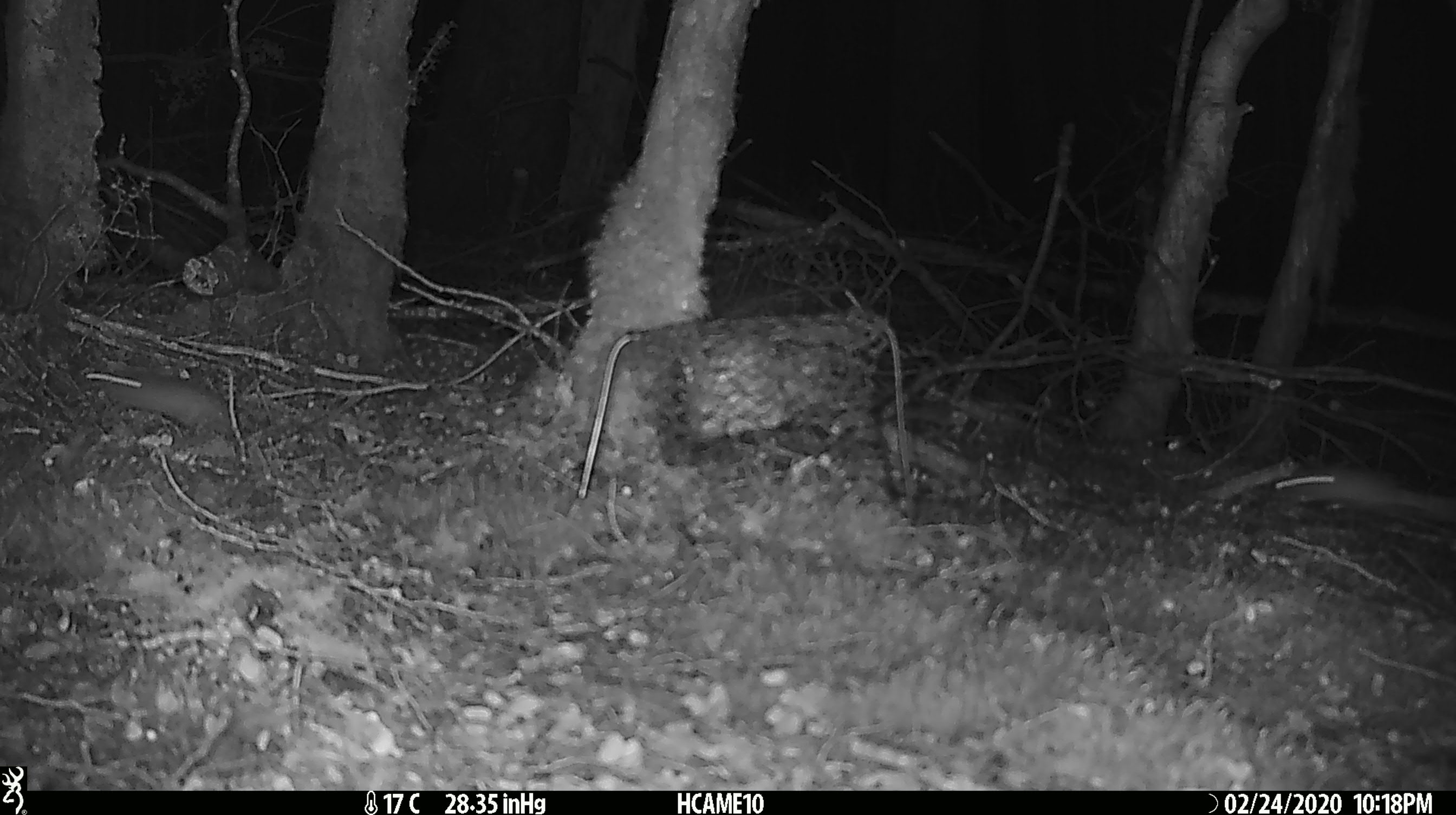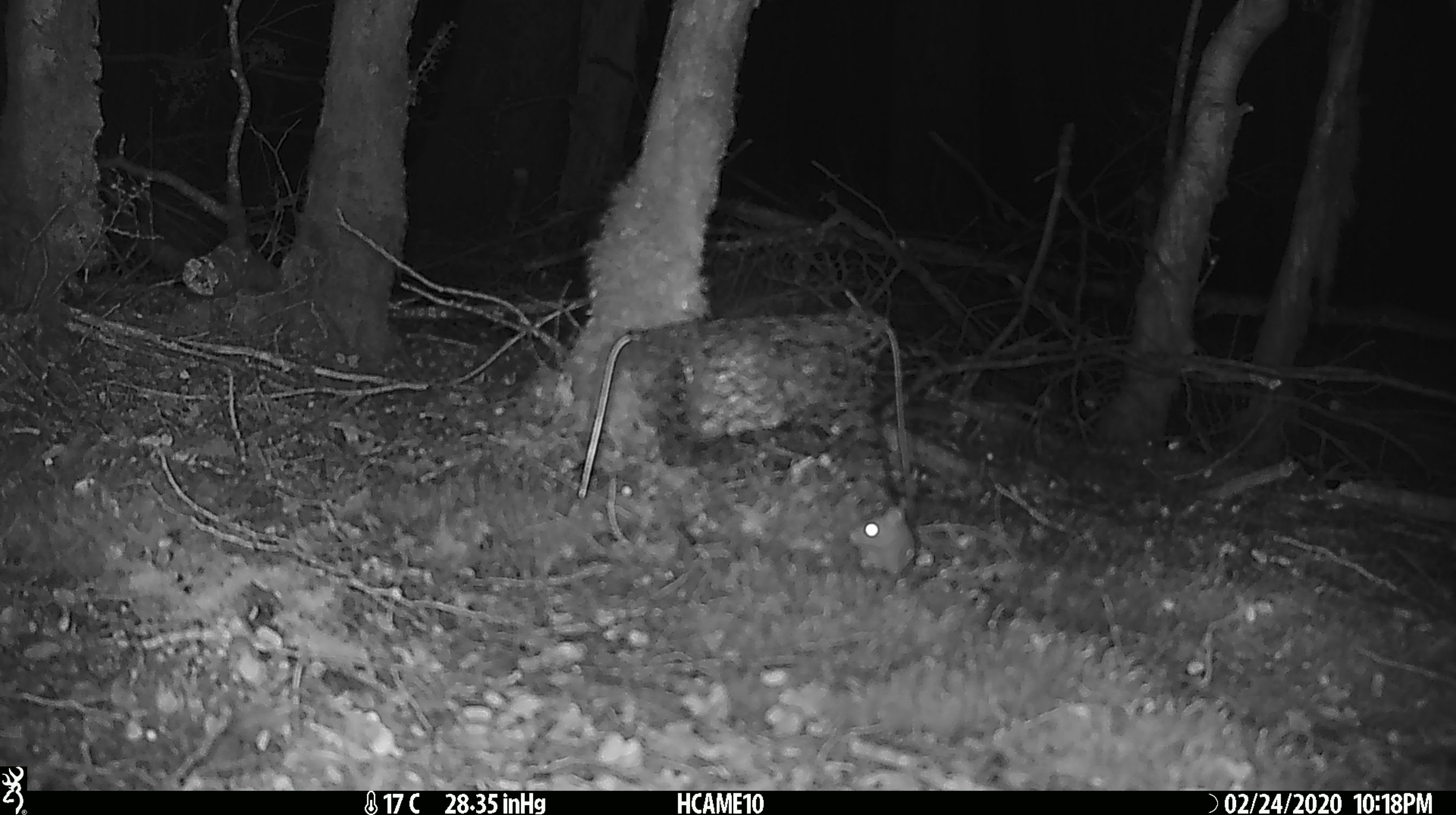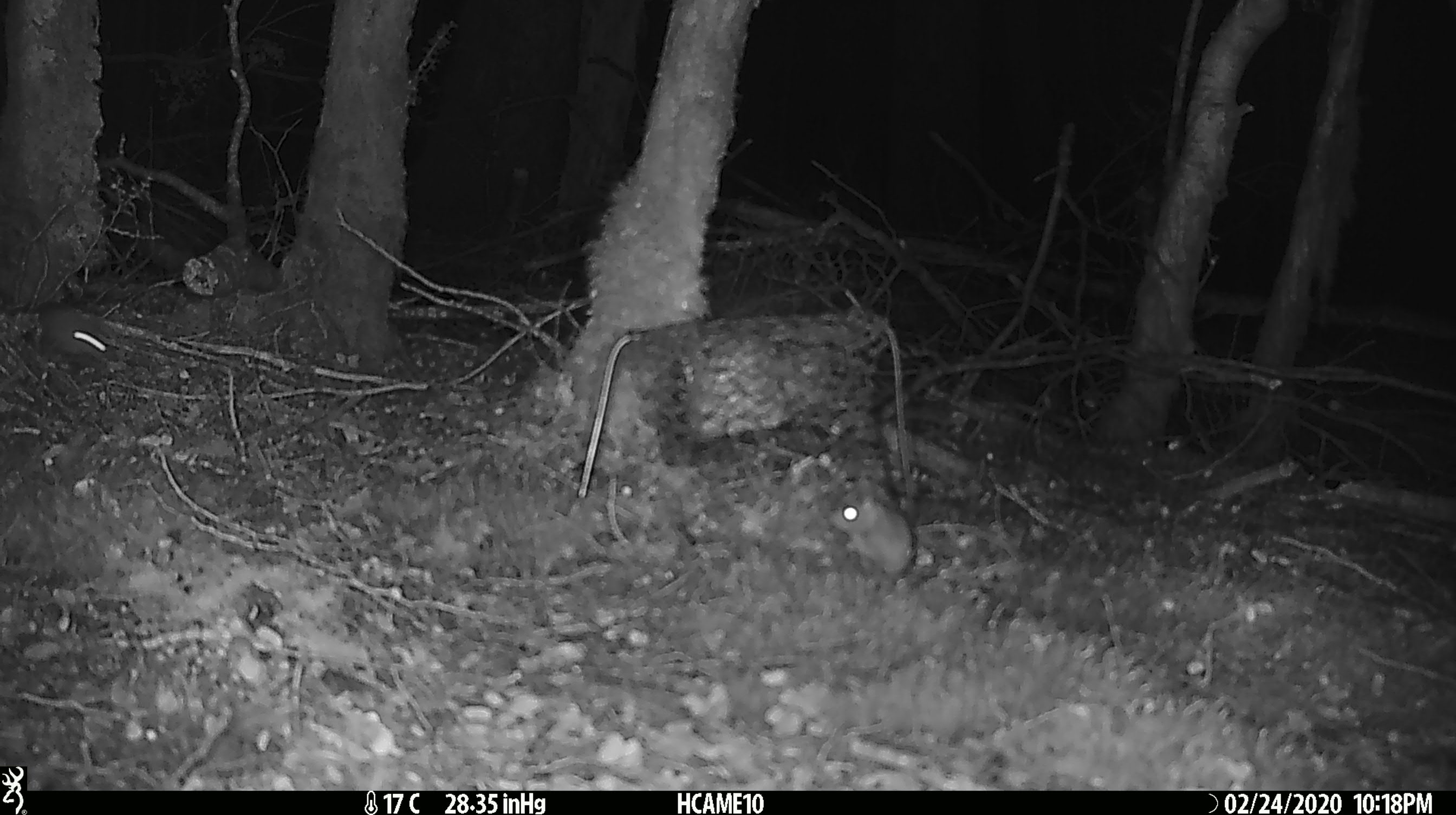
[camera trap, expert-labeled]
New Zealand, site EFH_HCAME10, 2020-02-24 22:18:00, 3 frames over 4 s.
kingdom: Animalia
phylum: Chordata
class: Mammalia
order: Rodentia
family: Muridae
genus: Mus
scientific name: Mus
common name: mouse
Mouse (Mus).